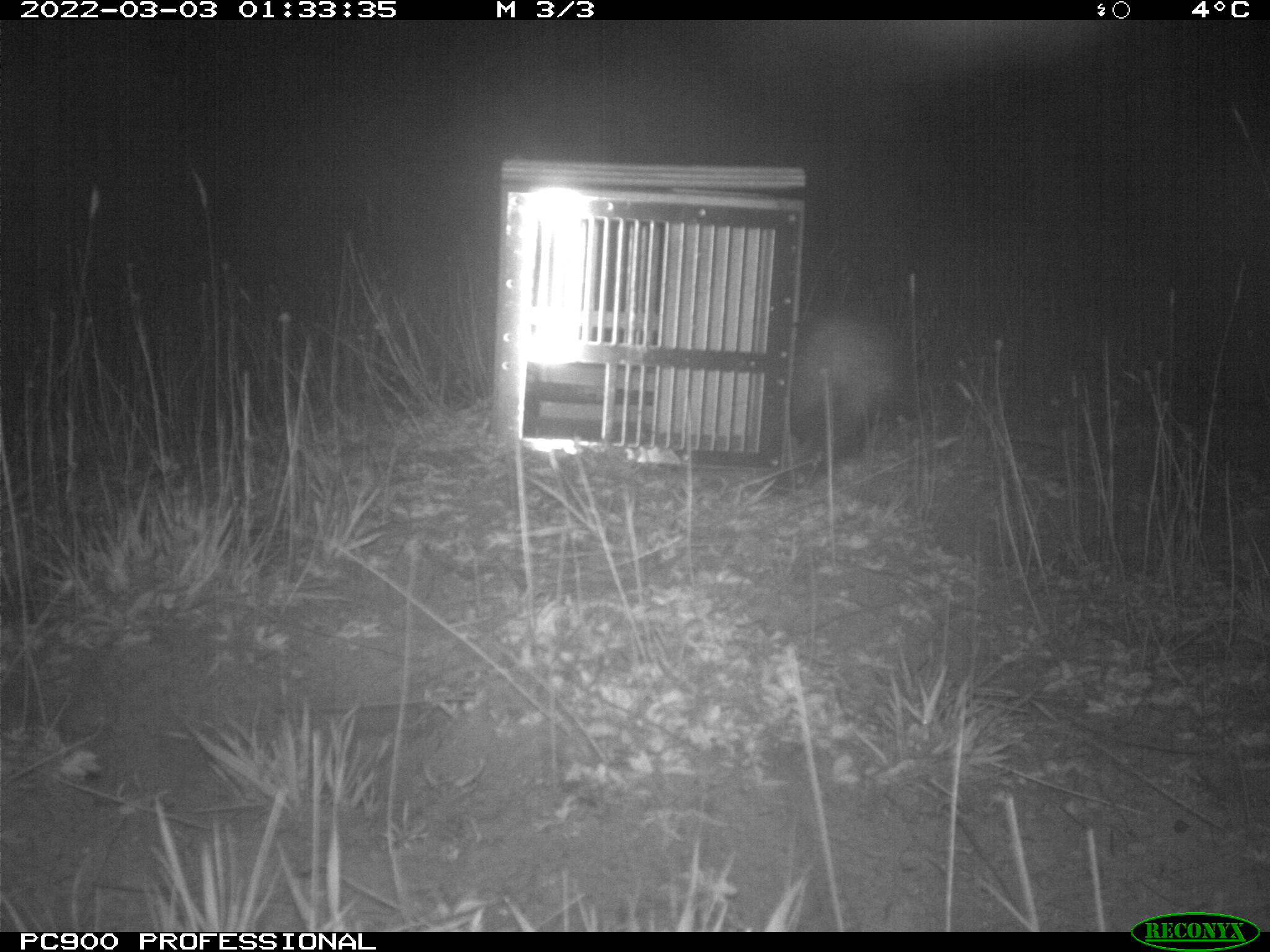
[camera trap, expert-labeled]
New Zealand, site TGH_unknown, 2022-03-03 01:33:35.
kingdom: Animalia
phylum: Chordata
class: Mammalia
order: Carnivora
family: Mustelidae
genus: Mustela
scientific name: Mustela furo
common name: ferret